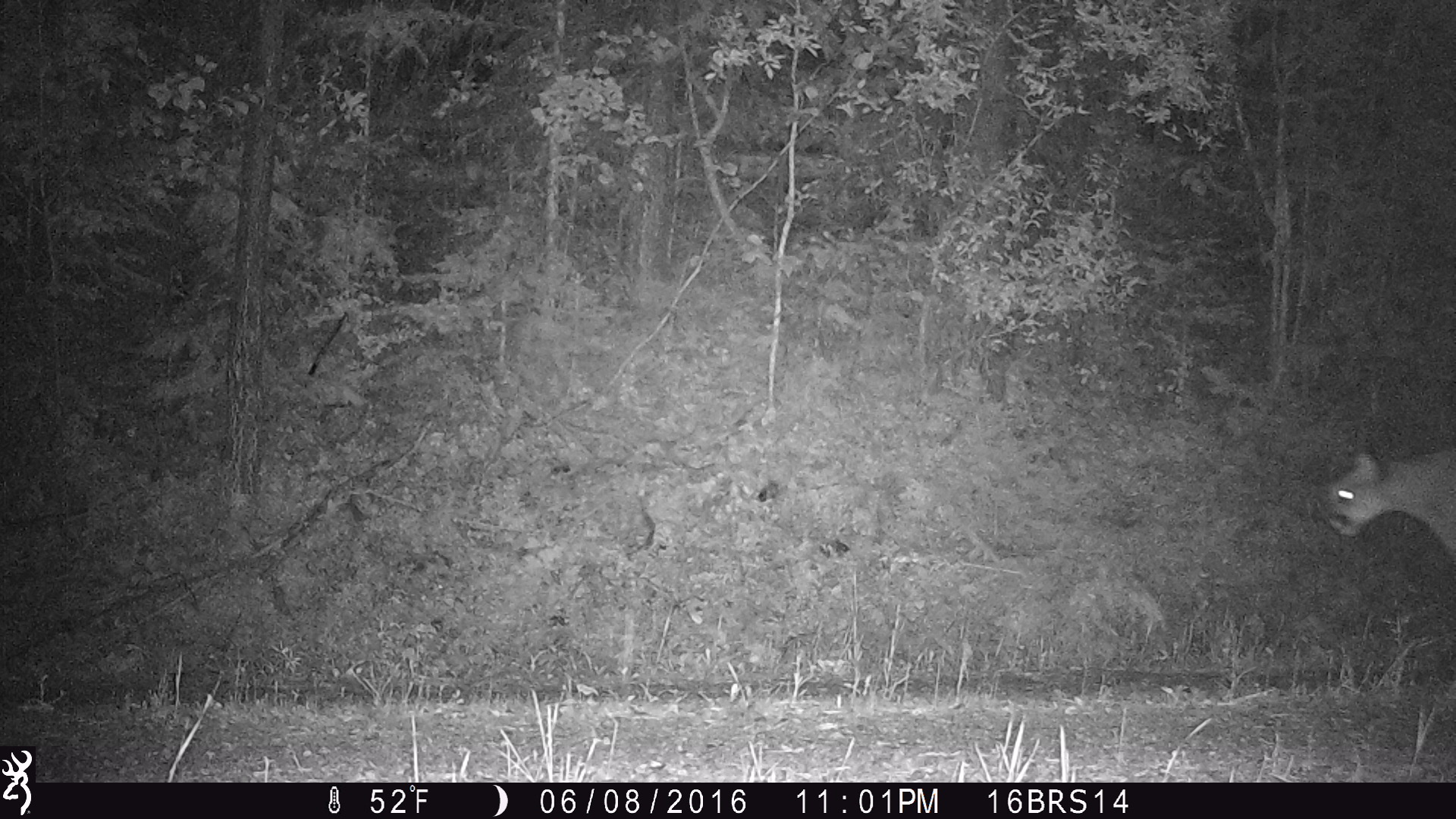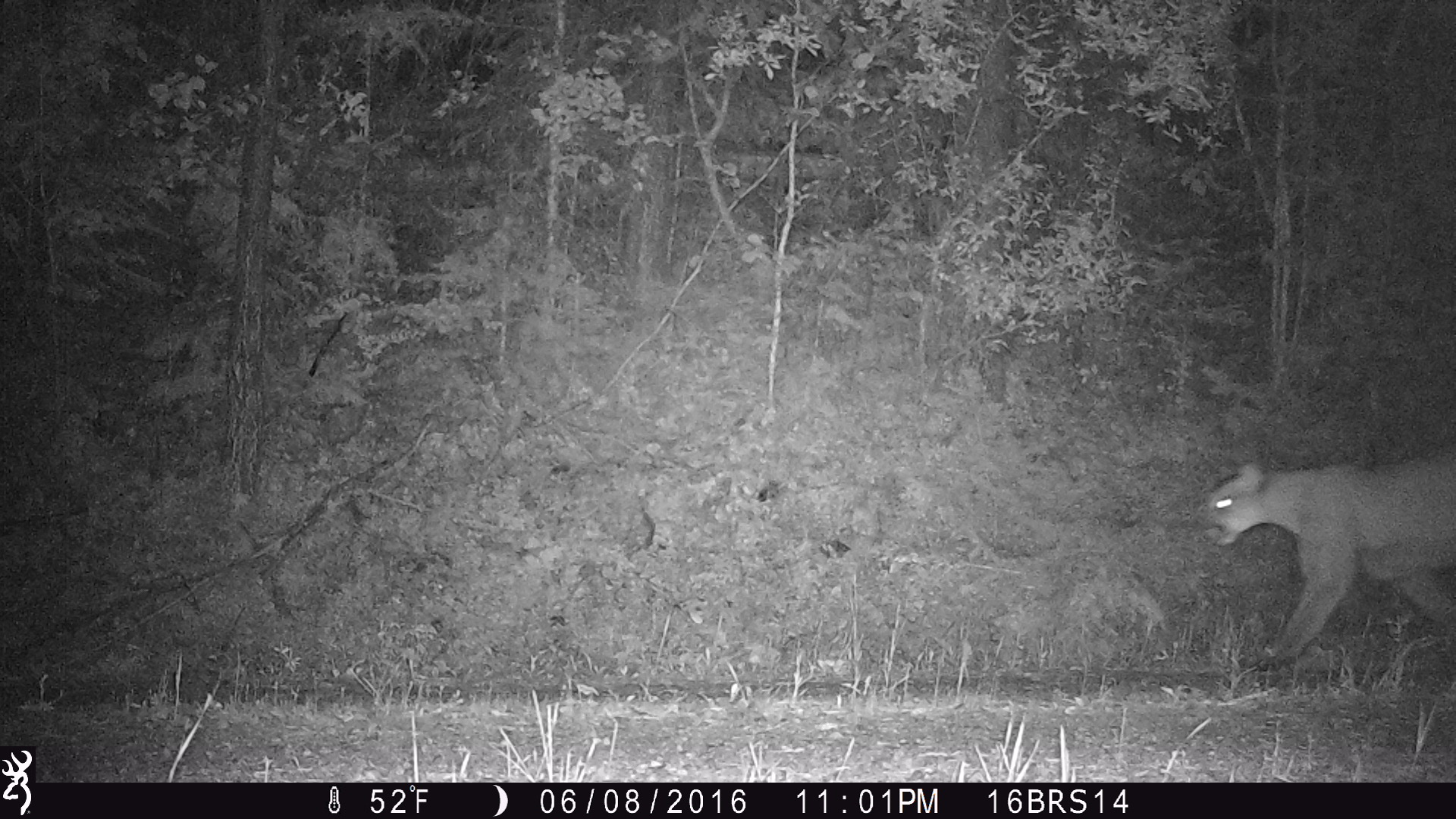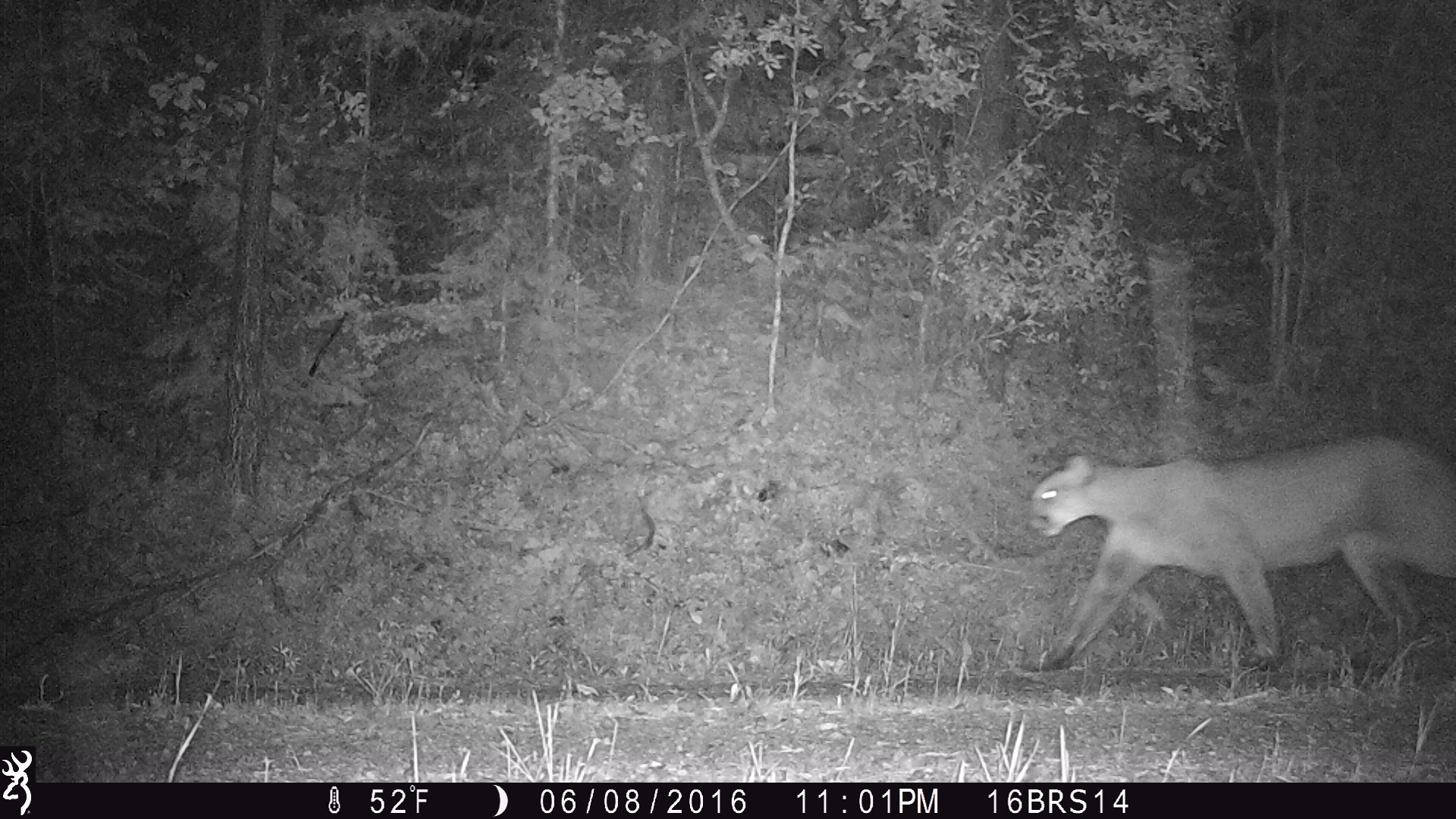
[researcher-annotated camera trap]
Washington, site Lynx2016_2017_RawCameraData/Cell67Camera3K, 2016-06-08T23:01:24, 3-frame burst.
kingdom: Animalia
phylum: Chordata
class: Mammalia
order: Carnivora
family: Felidae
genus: Puma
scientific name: Puma concolor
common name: mountain lion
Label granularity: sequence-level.